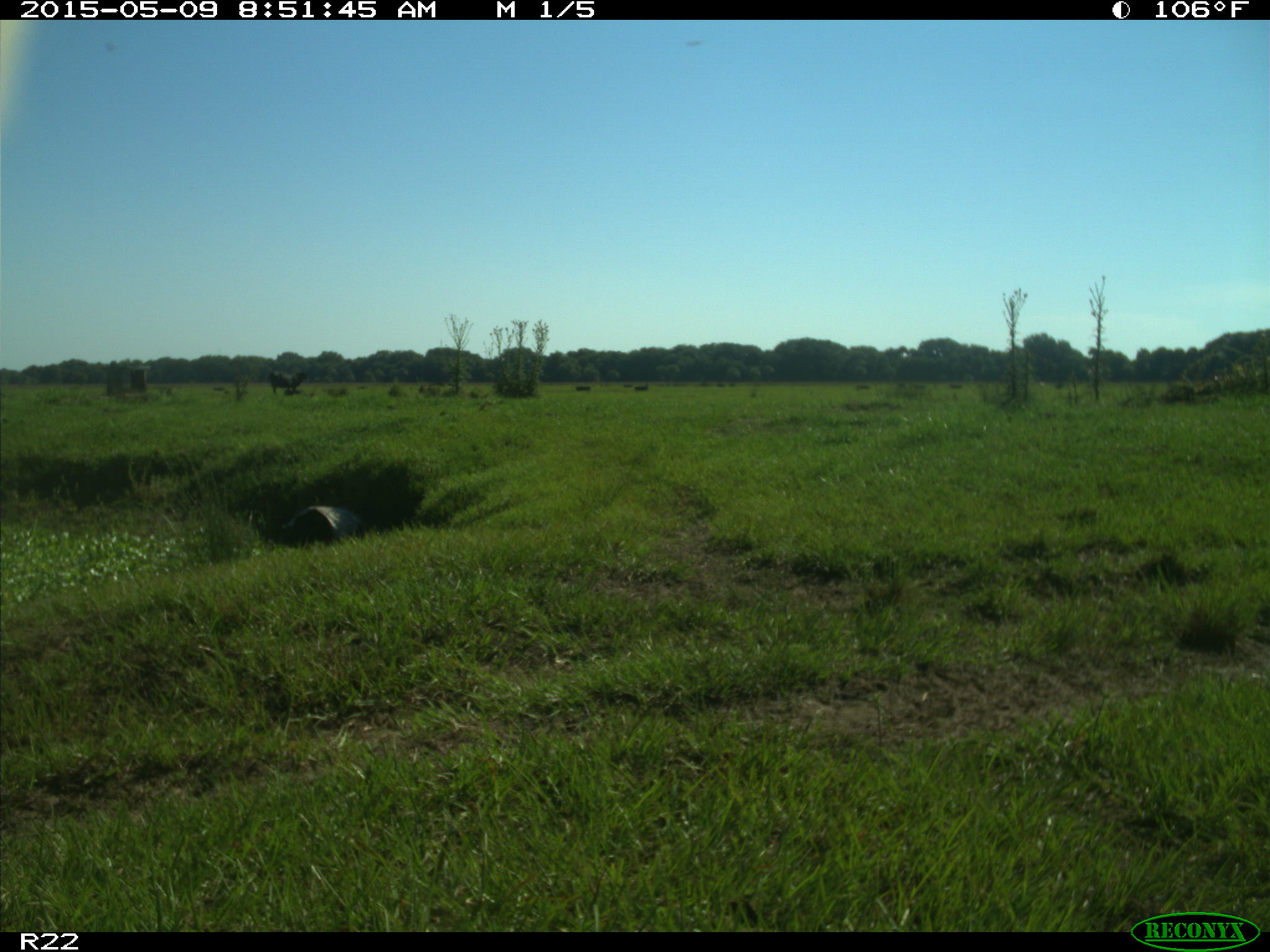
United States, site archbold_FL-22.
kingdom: Animalia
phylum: Chordata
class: Mammalia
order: Artiodactyla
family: Bovidae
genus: Bos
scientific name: Bos taurus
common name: domestic cow